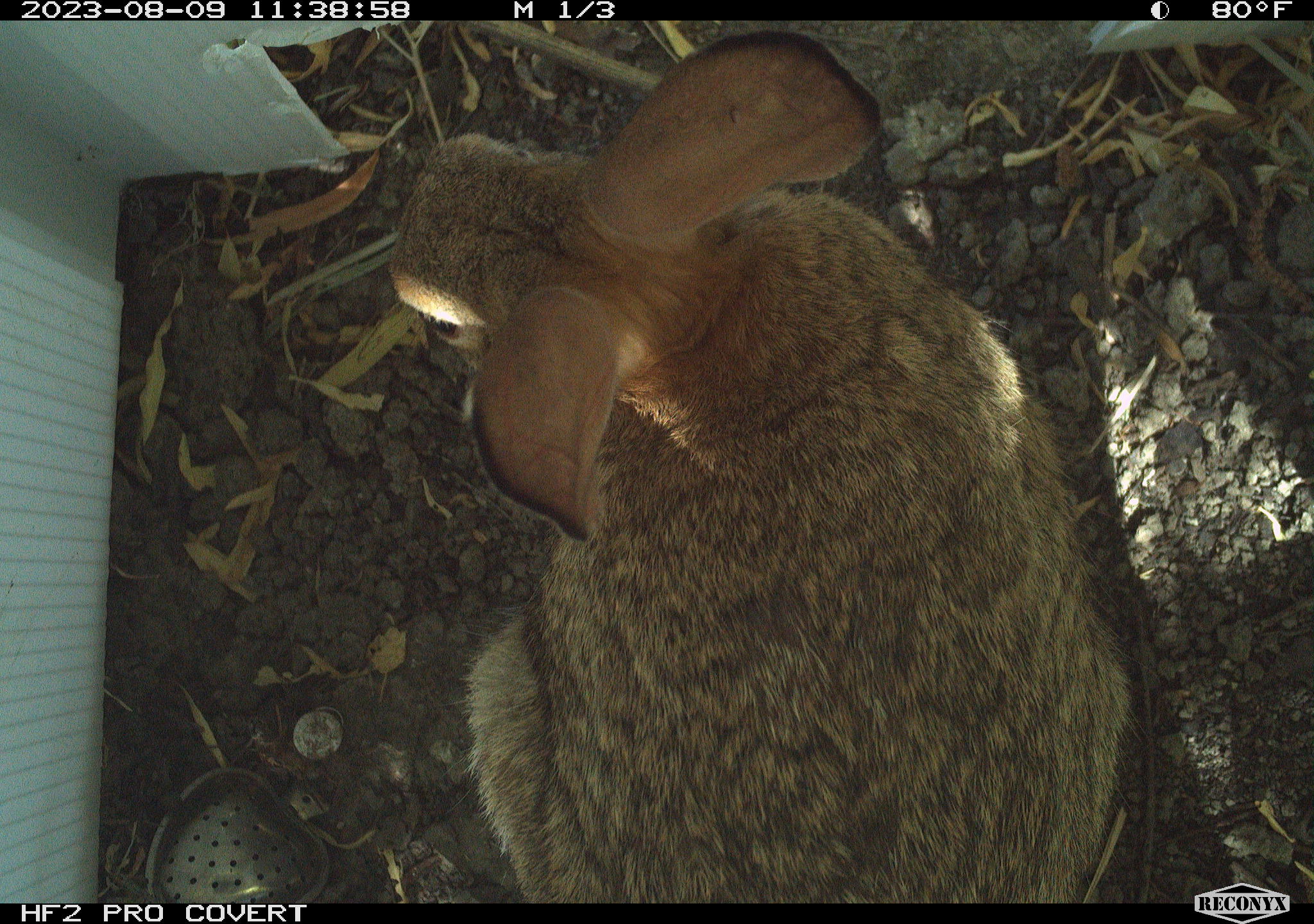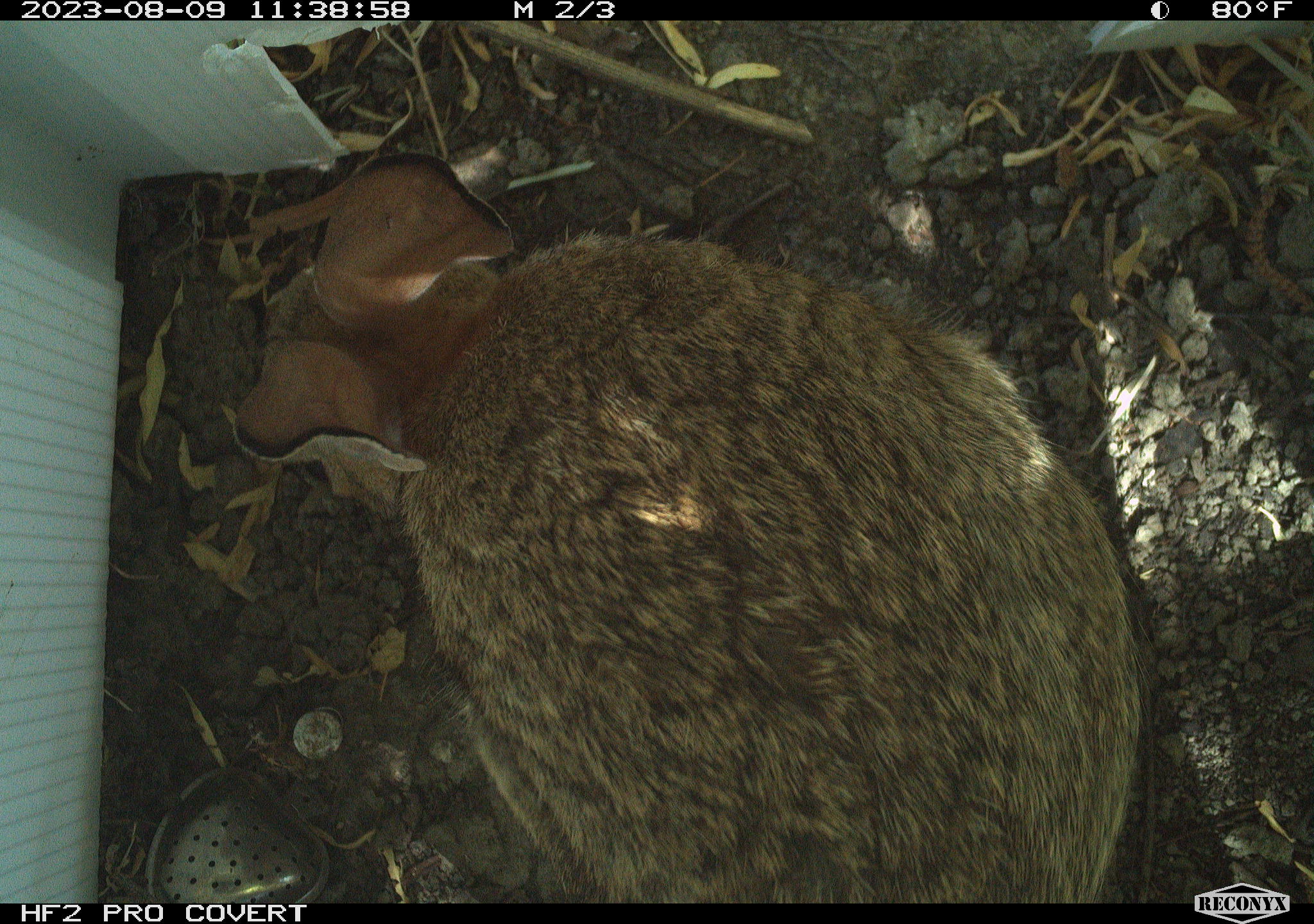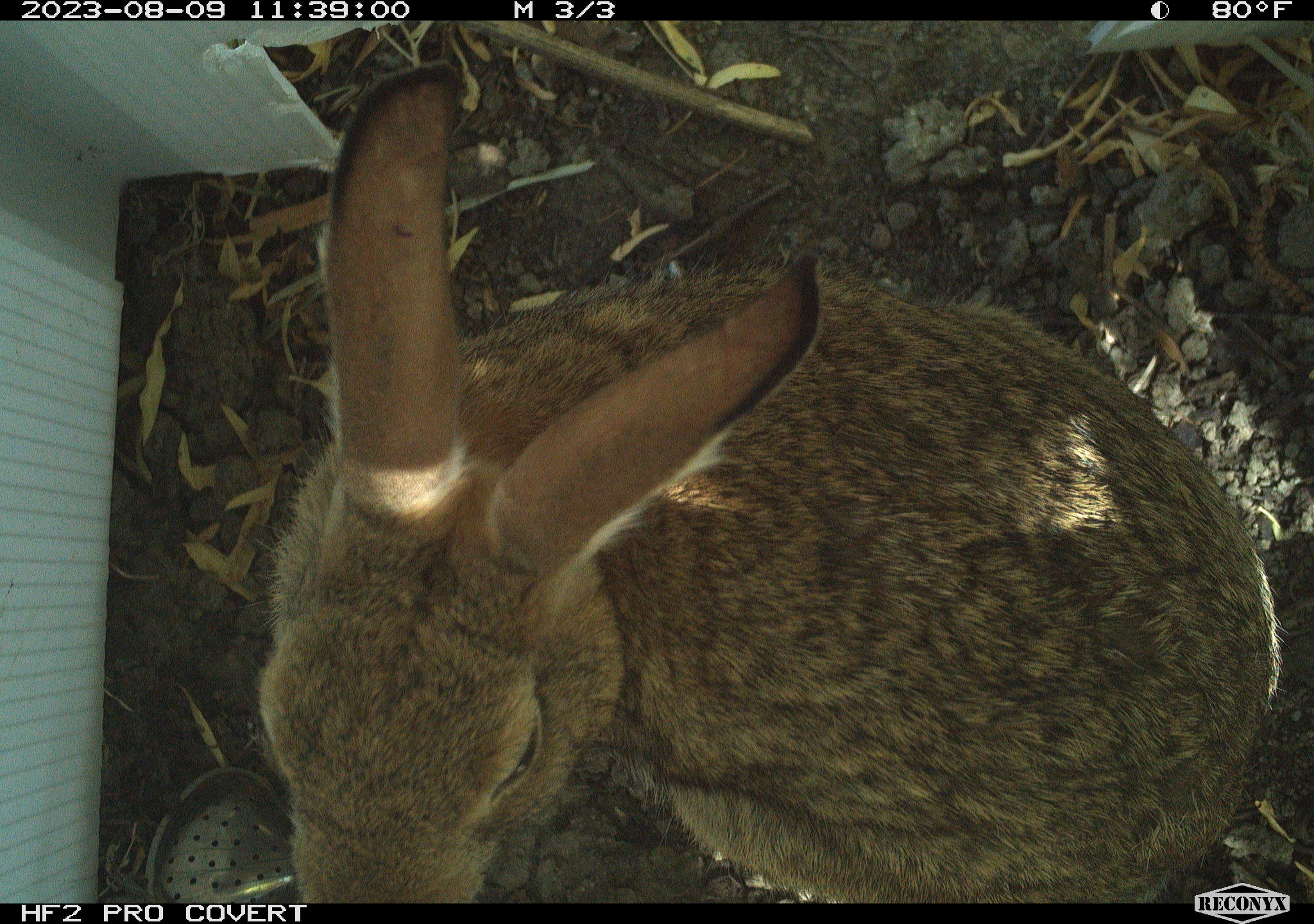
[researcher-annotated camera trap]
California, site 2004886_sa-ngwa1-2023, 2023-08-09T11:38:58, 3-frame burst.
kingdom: Animalia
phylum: Chordata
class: Mammalia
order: Lagomorpha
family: Leporidae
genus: Sylvilagus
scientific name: Sylvilagus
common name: cottontail rabbits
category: sylvilagus species